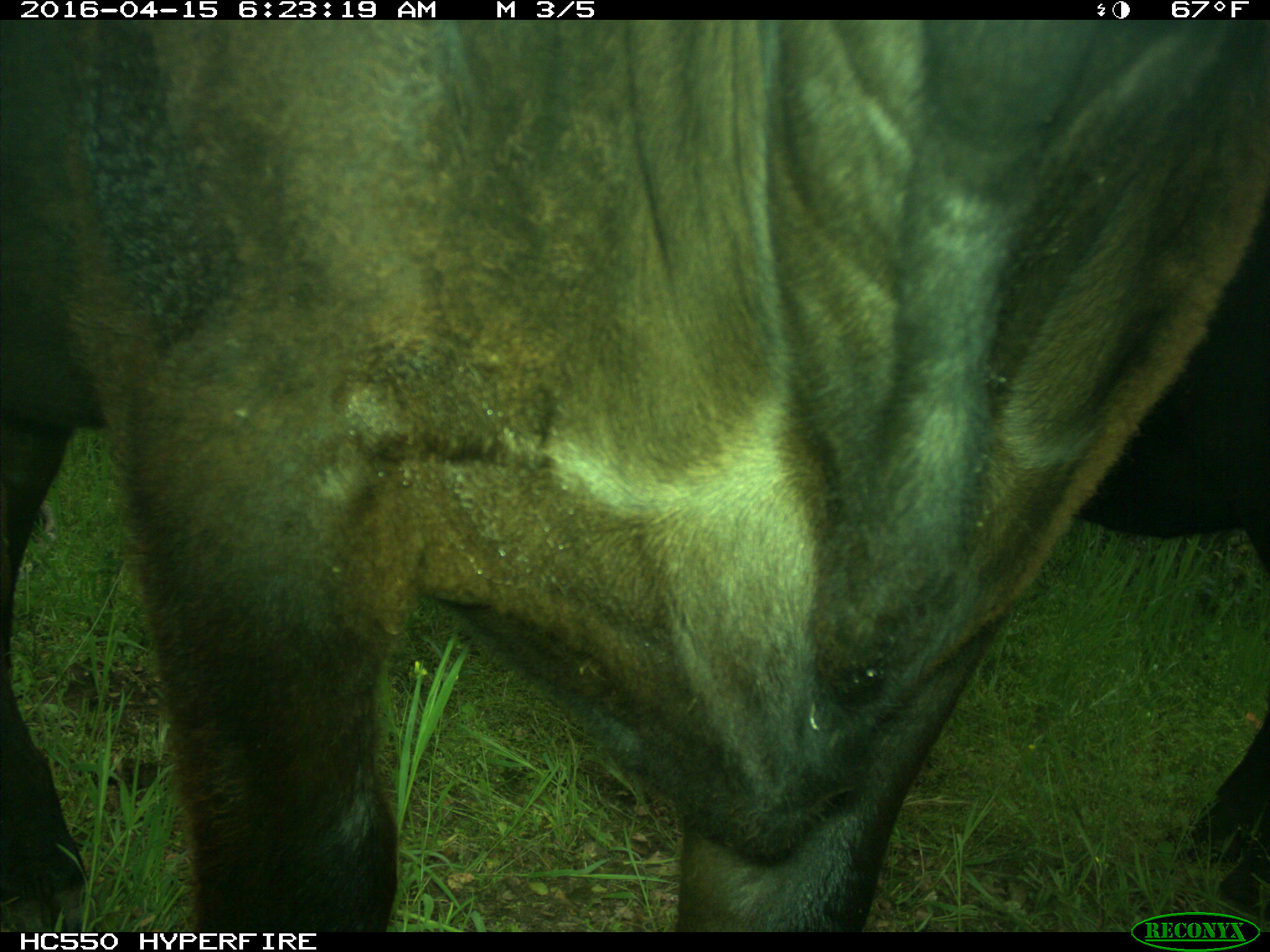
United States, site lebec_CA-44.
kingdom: Animalia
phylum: Chordata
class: Mammalia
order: Artiodactyla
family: Bovidae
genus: Bos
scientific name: Bos taurus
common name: domestic cow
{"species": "Bos taurus (domestic cow)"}